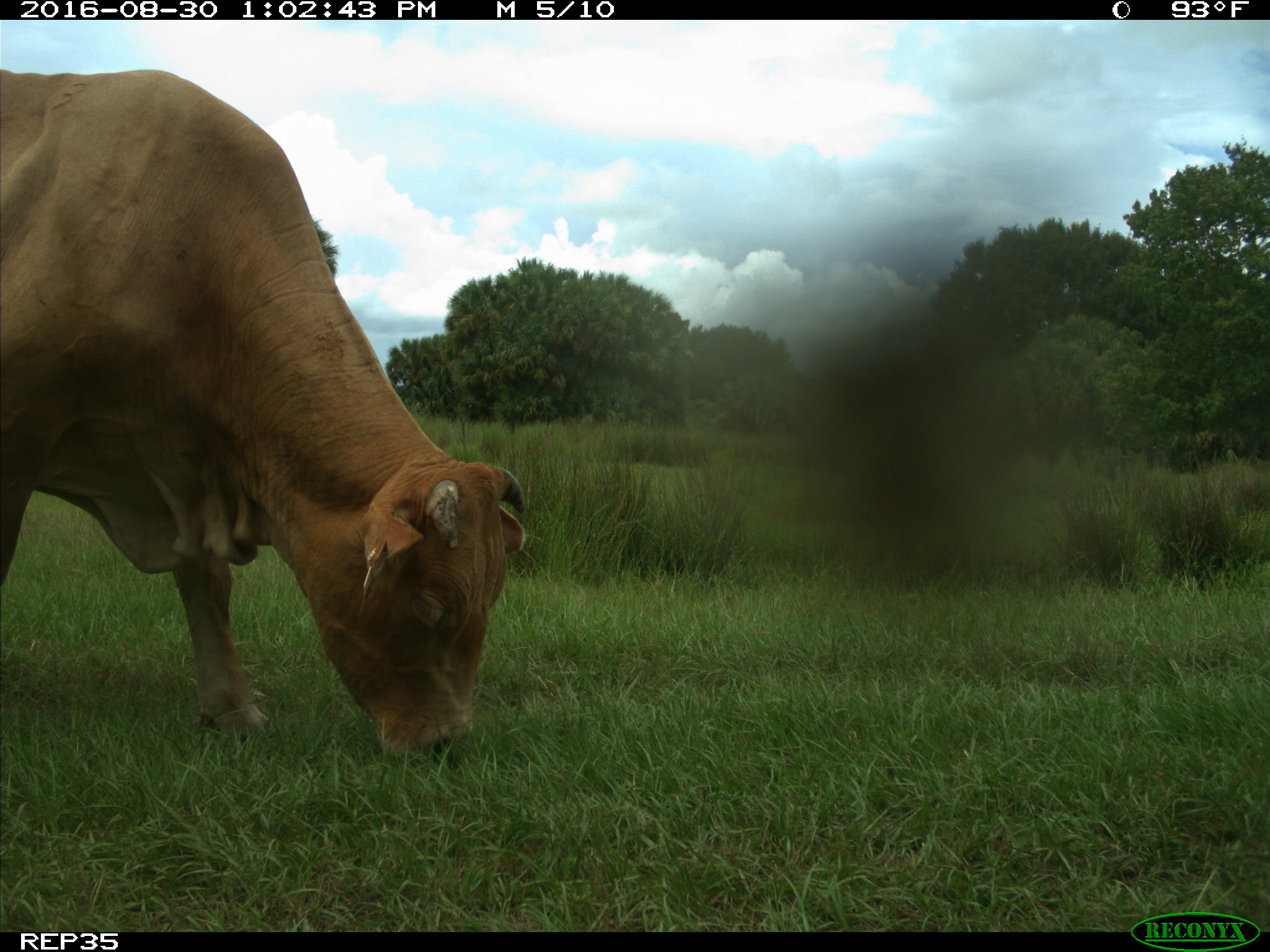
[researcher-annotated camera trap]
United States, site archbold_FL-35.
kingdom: Animalia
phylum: Chordata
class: Mammalia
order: Artiodactyla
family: Bovidae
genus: Bos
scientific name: Bos taurus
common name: domestic cow